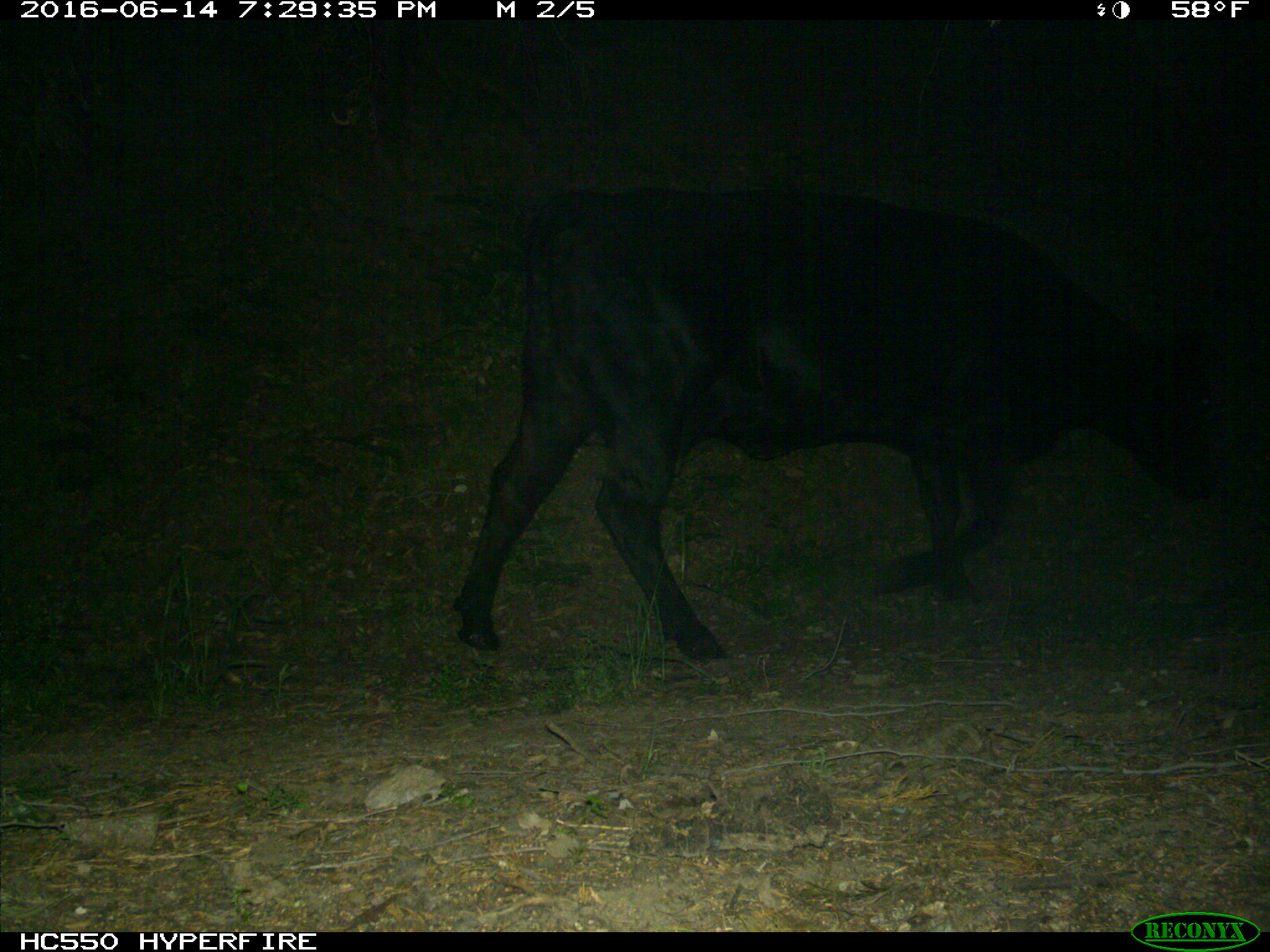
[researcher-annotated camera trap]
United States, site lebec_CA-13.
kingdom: Animalia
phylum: Chordata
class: Mammalia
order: Artiodactyla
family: Bovidae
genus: Bos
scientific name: Bos taurus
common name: domestic cow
Bos taurus (domestic cow).